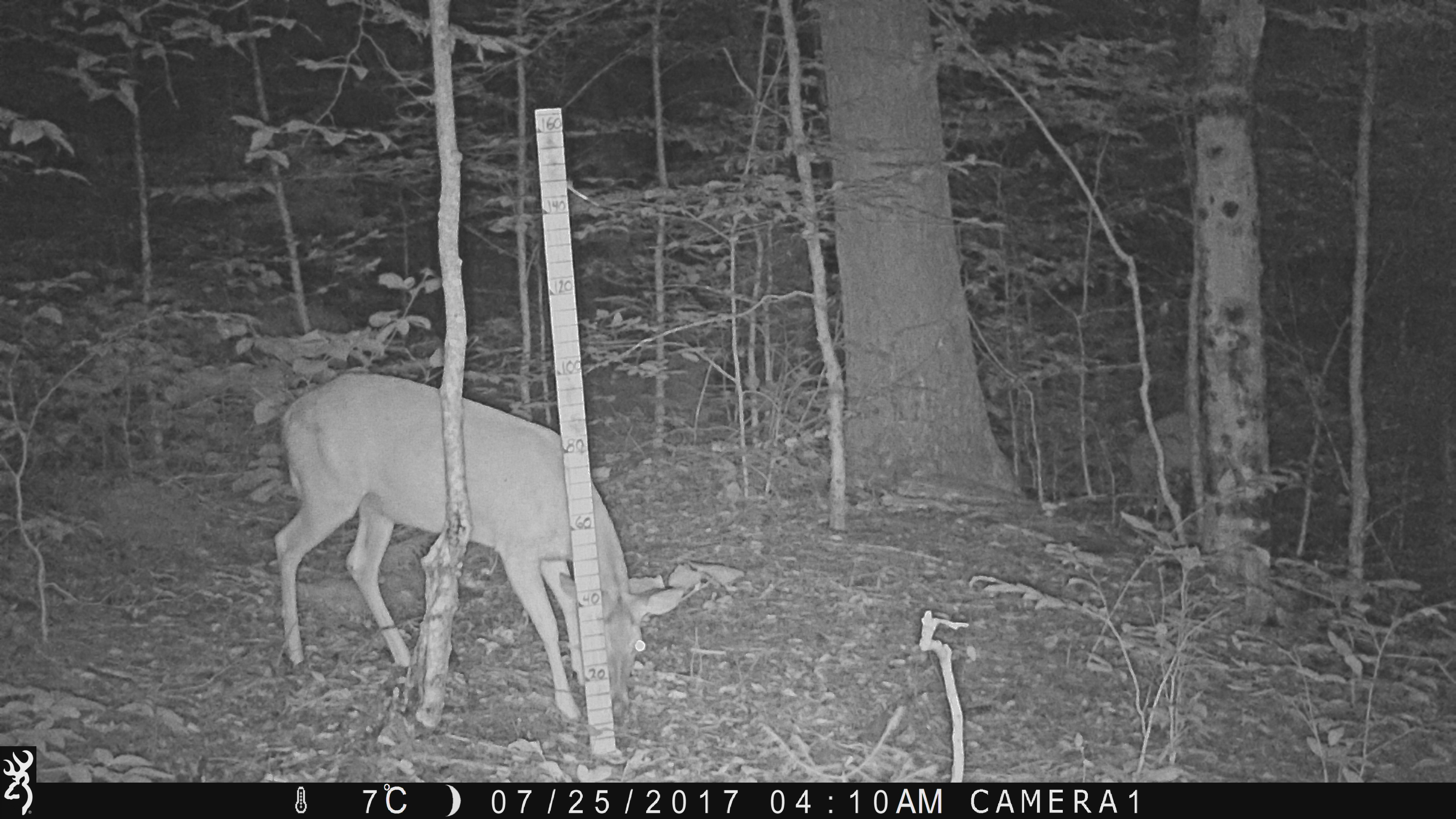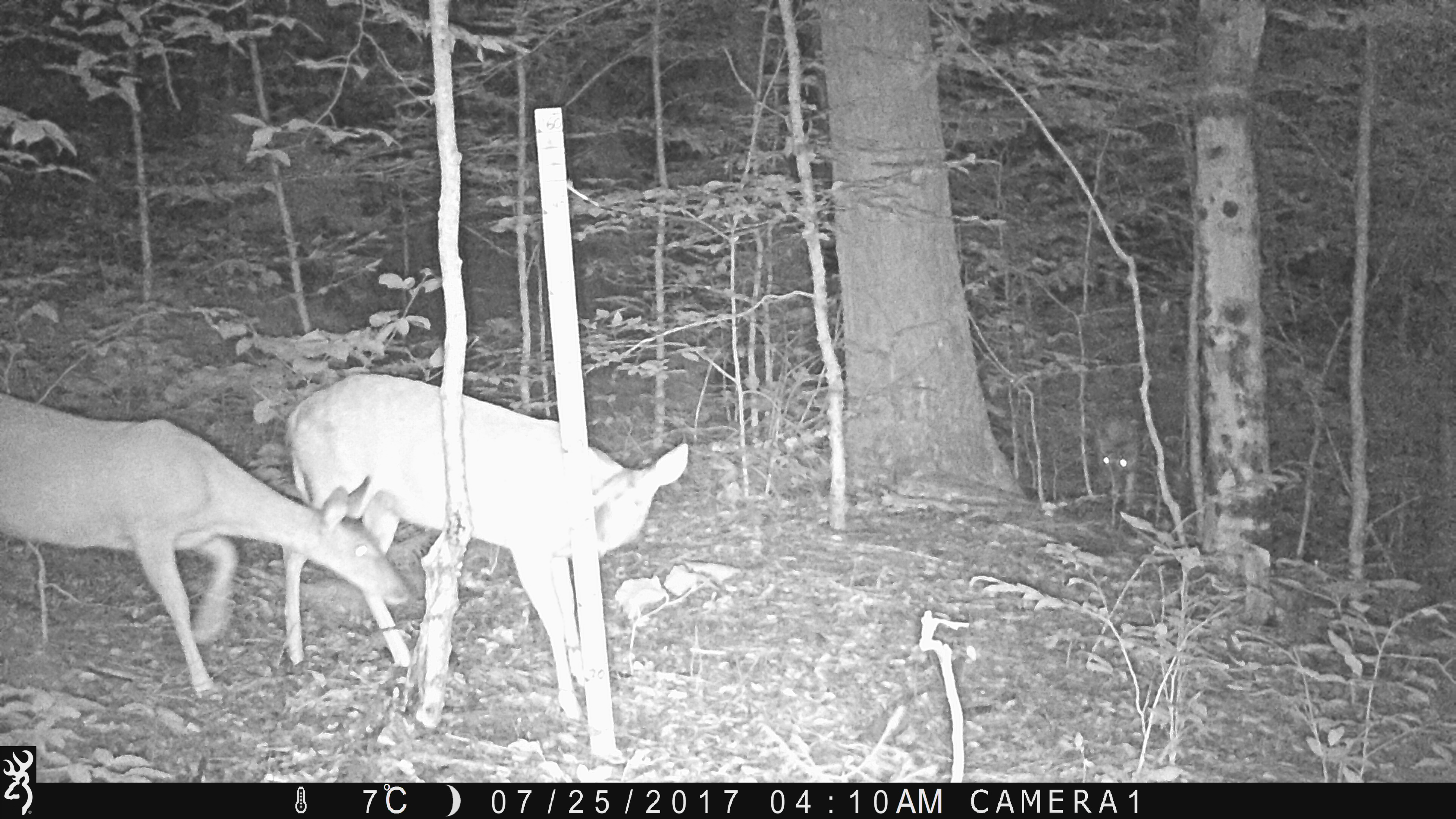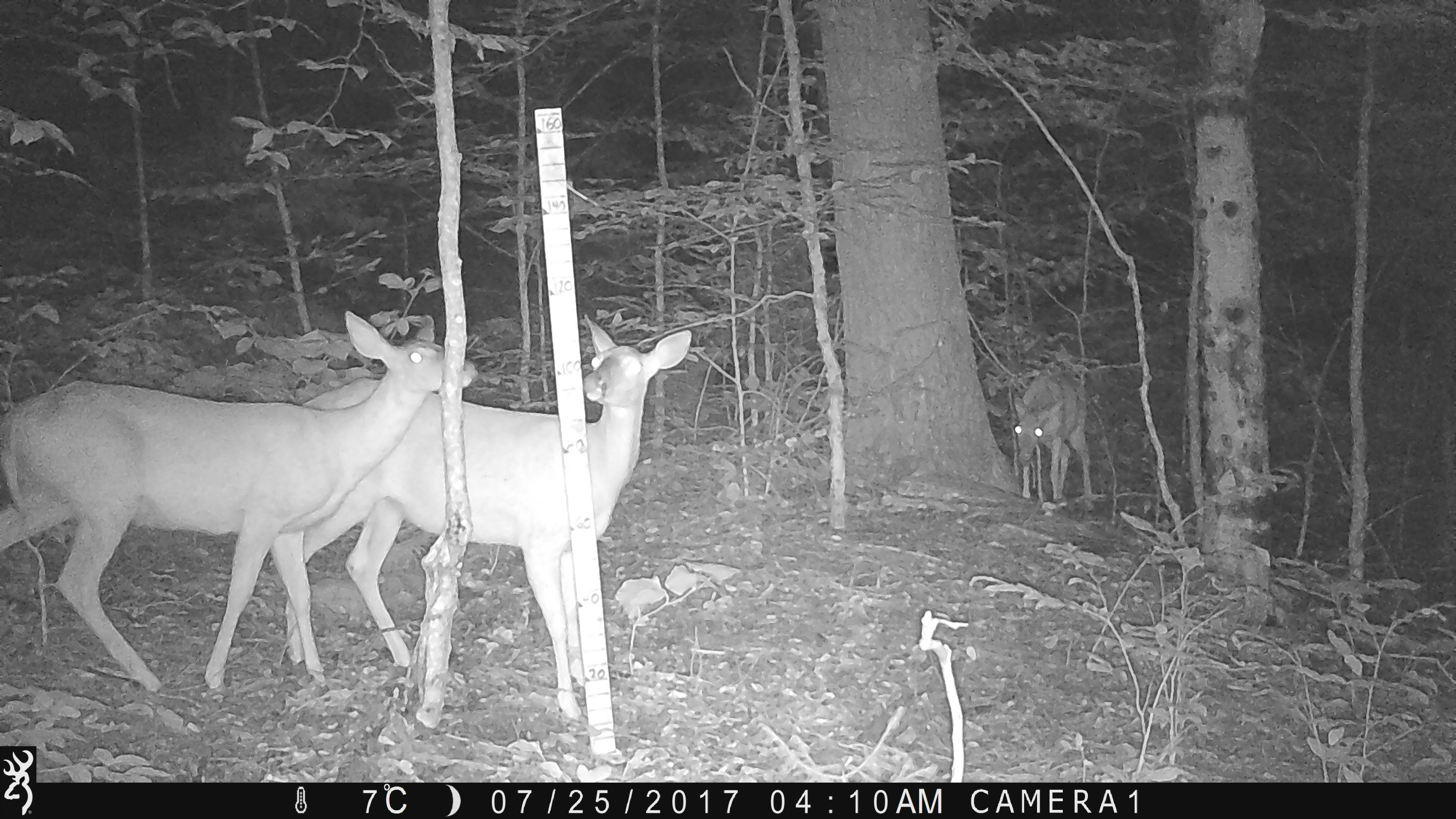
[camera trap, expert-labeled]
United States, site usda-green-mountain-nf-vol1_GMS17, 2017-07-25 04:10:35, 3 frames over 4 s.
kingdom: Animalia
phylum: Chordata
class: Mammalia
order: Artiodactyla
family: Cervidae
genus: Odocoileus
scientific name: Odocoileus virginianus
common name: white-tailed deer